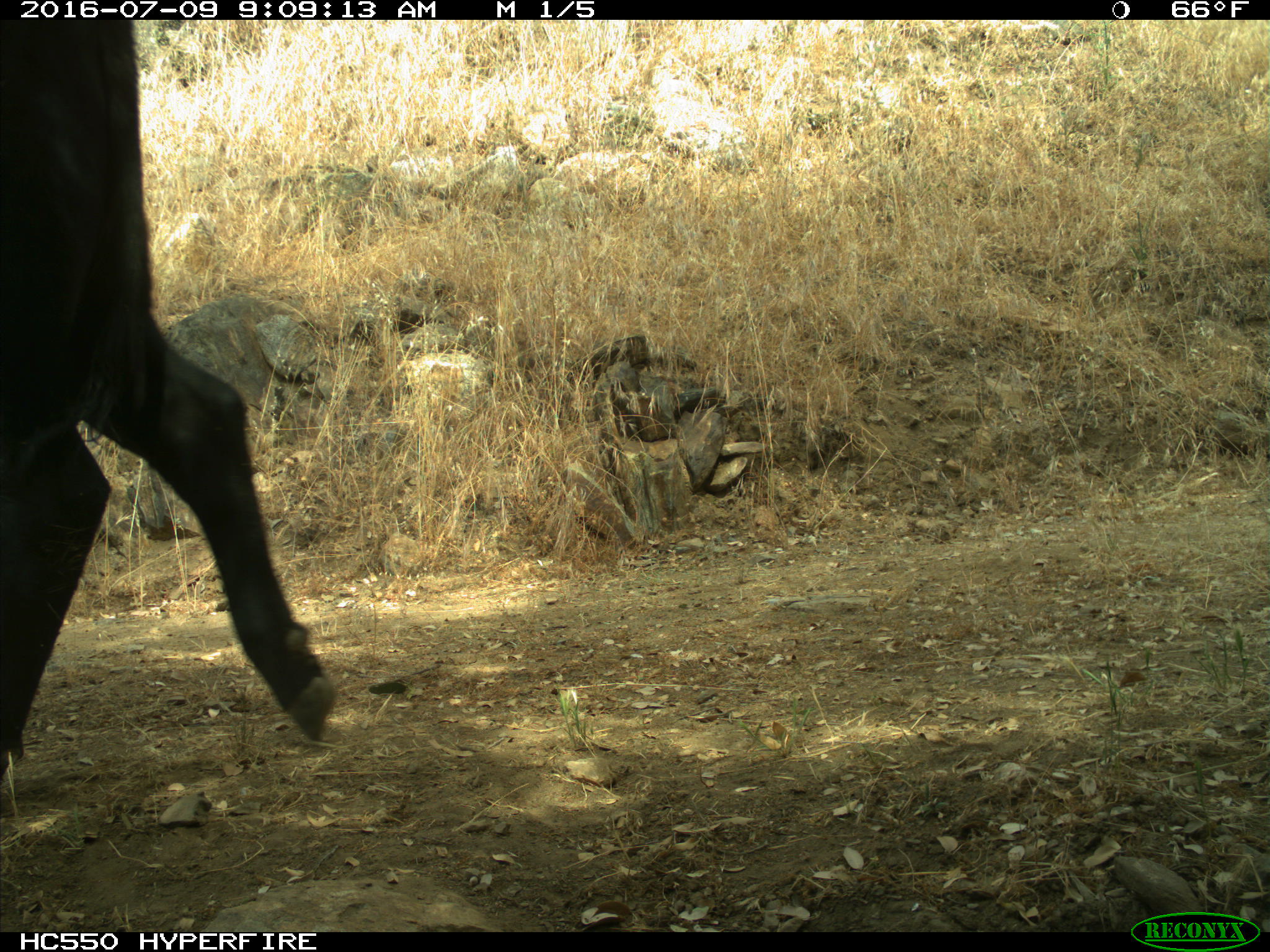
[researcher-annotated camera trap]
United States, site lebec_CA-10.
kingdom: Animalia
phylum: Chordata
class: Mammalia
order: Artiodactyla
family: Bovidae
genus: Bos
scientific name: Bos taurus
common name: domestic cow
Bos taurus (domestic cow).